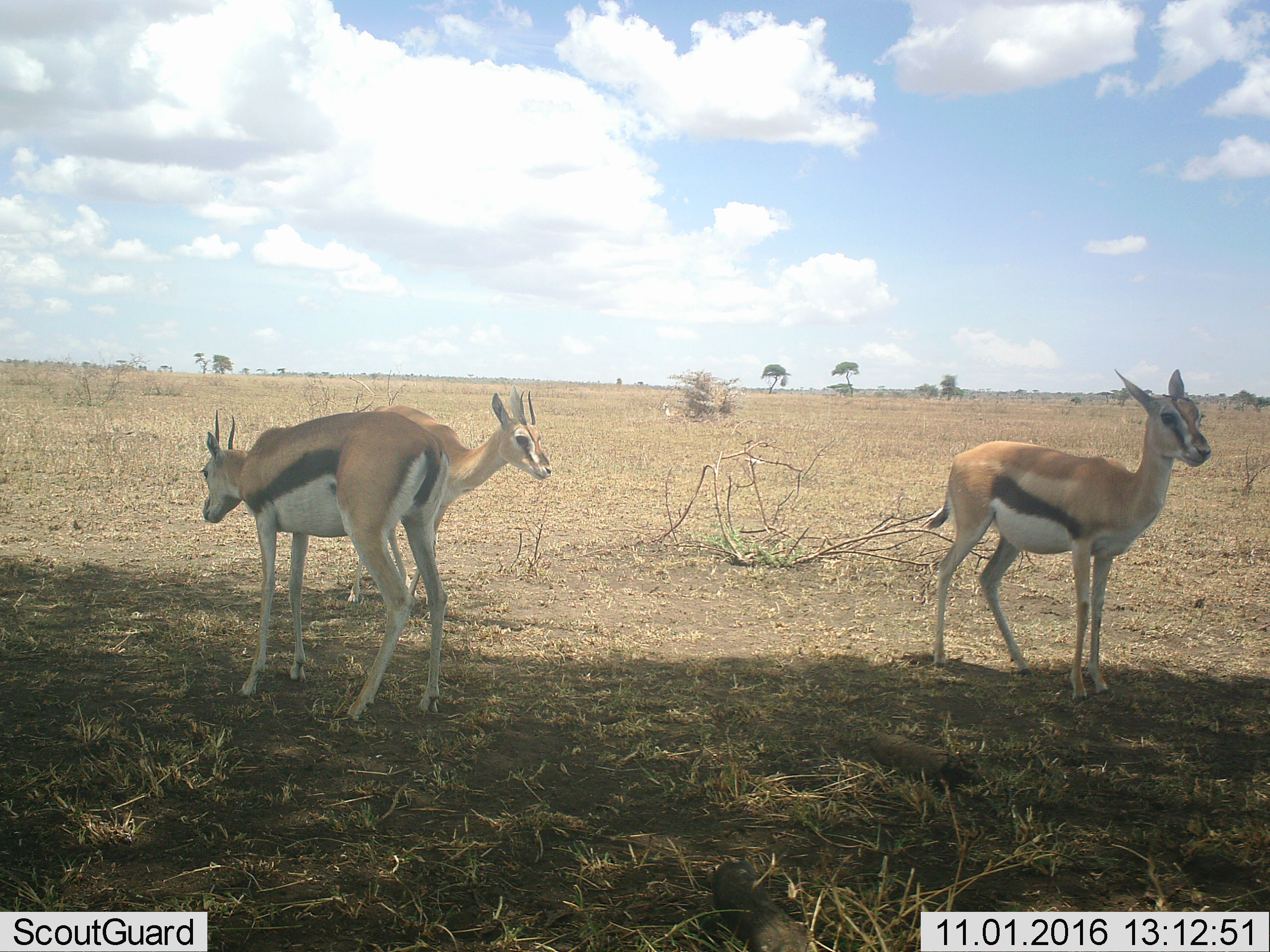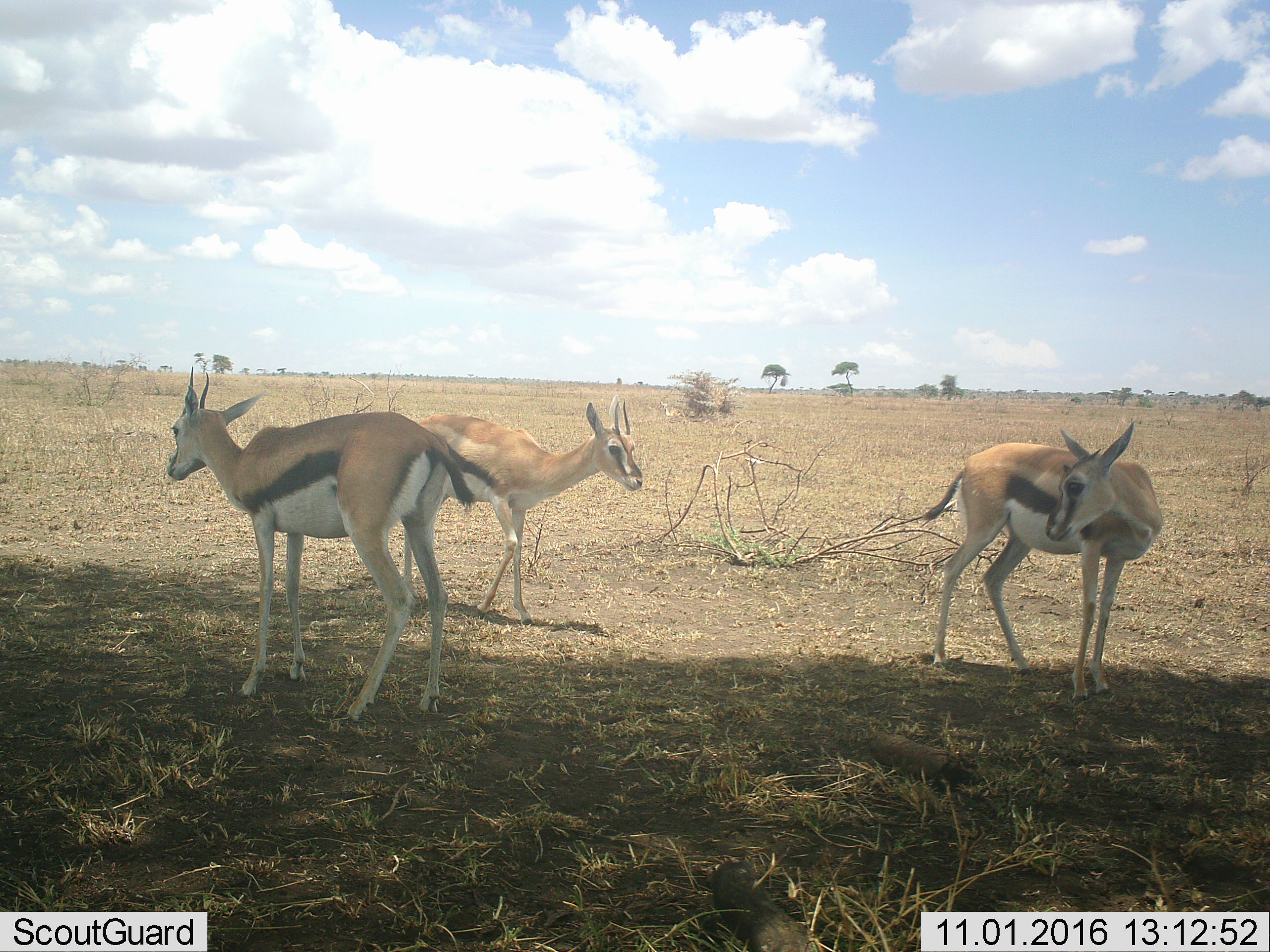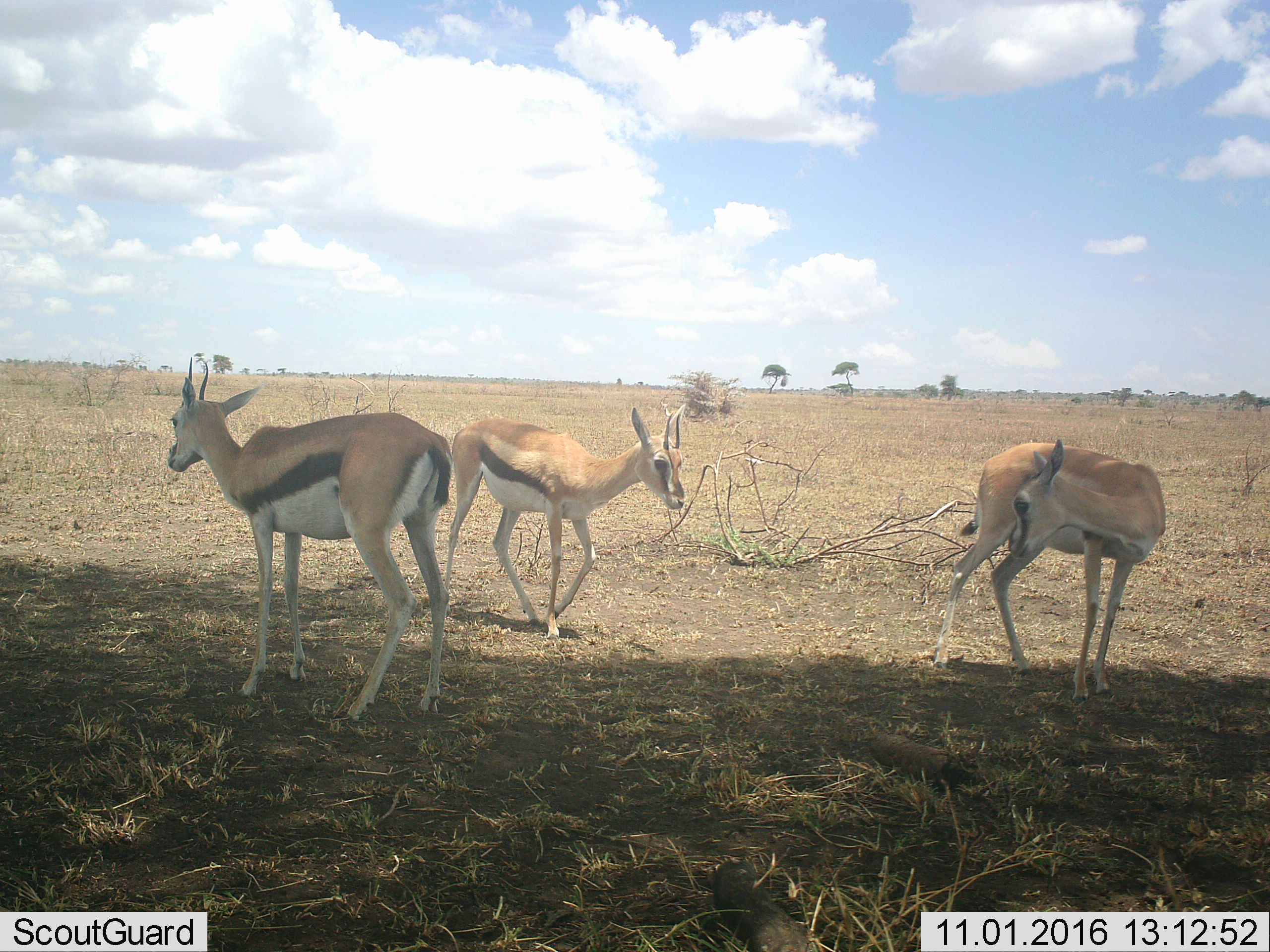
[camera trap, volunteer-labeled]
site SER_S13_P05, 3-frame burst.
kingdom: Animalia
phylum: Chordata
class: Mammalia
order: Artiodactyla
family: Bovidae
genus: Eudorcas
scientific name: Eudorcas thomsonii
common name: thomson's gazelle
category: gazellethomsons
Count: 3.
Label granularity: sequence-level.